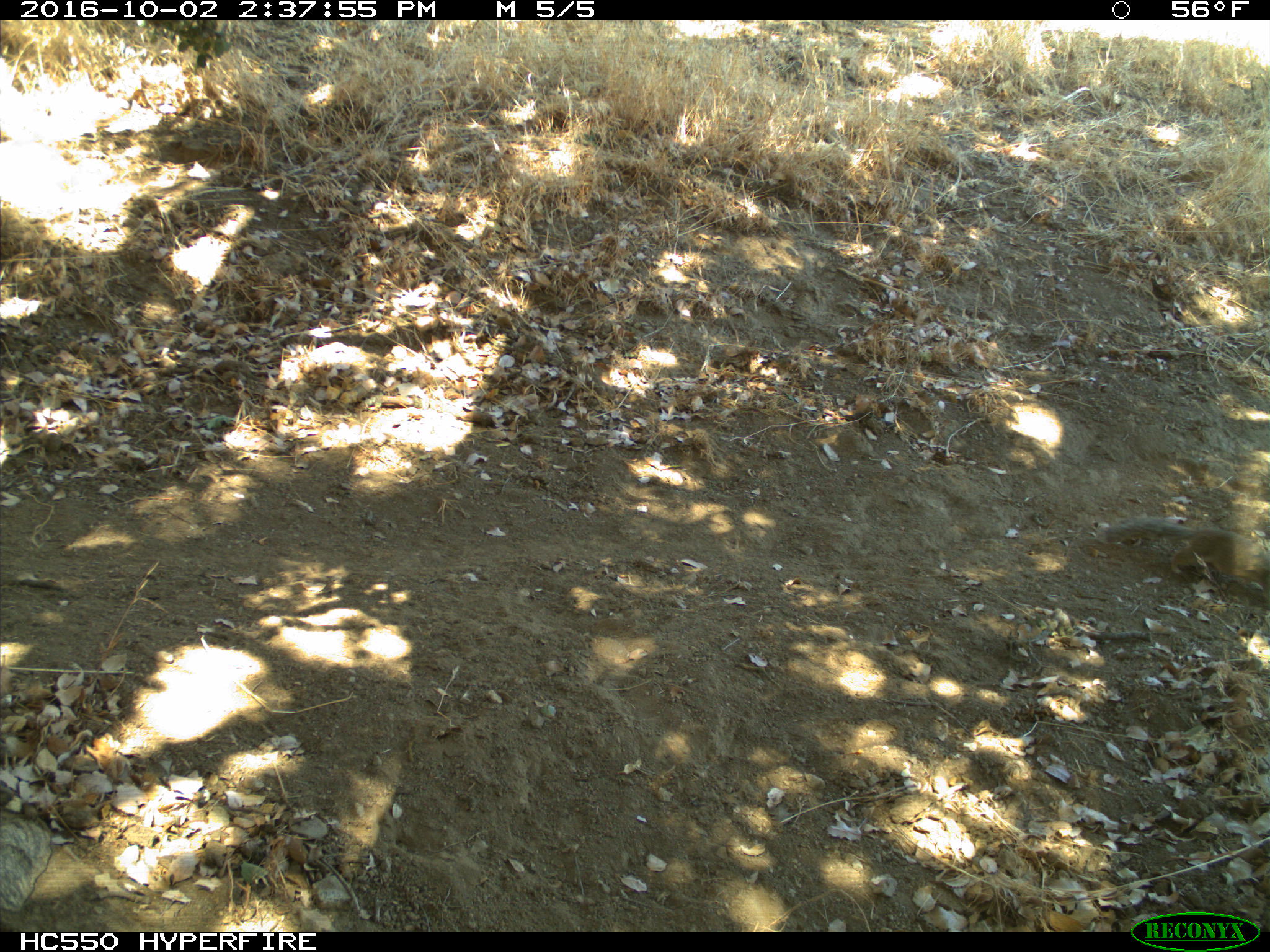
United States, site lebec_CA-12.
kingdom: Animalia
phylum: Chordata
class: Mammalia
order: Rodentia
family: Sciuridae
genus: Otospermophilus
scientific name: Otospermophilus beecheyi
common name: california ground squirrel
Otospermophilus beecheyi (california ground squirrel).